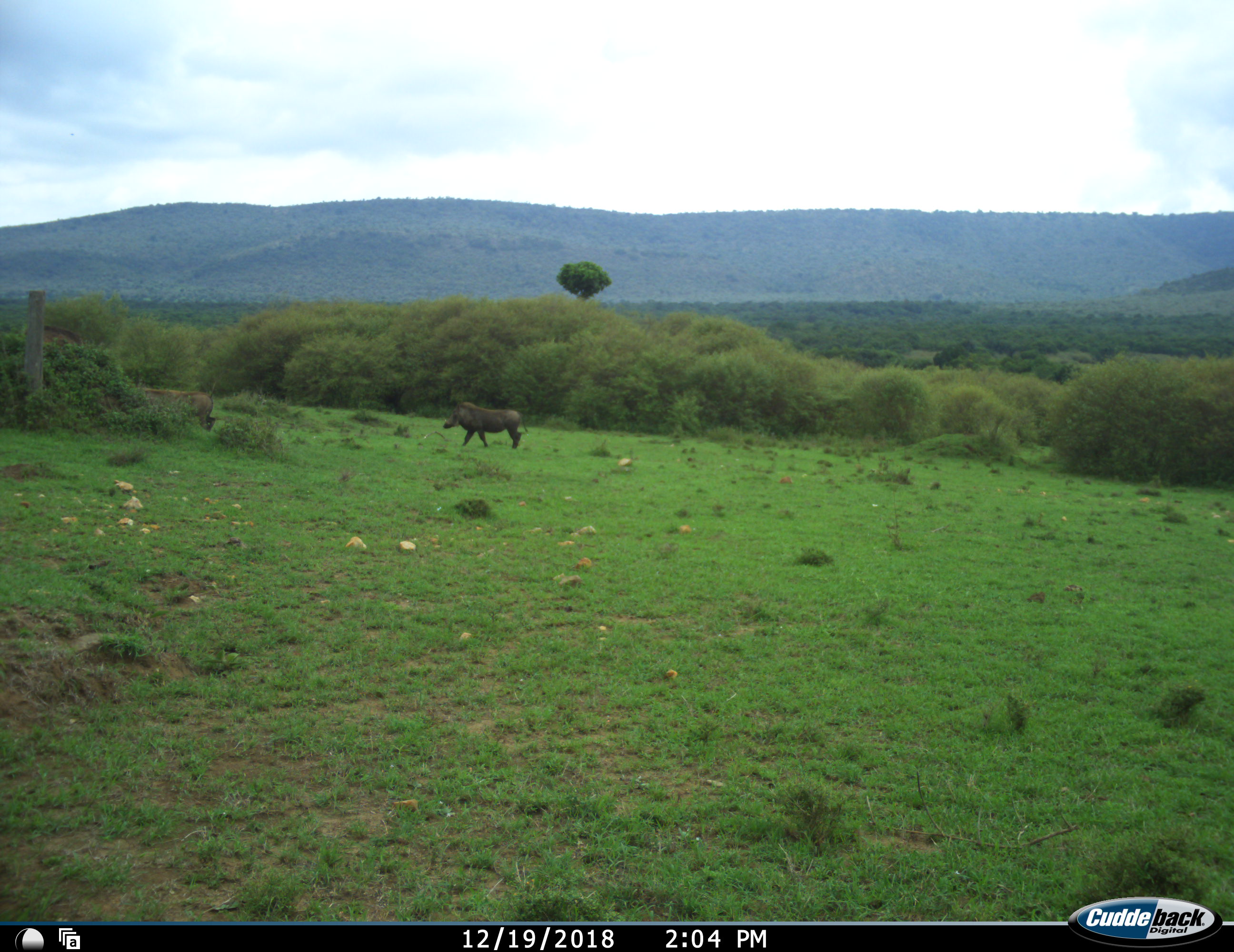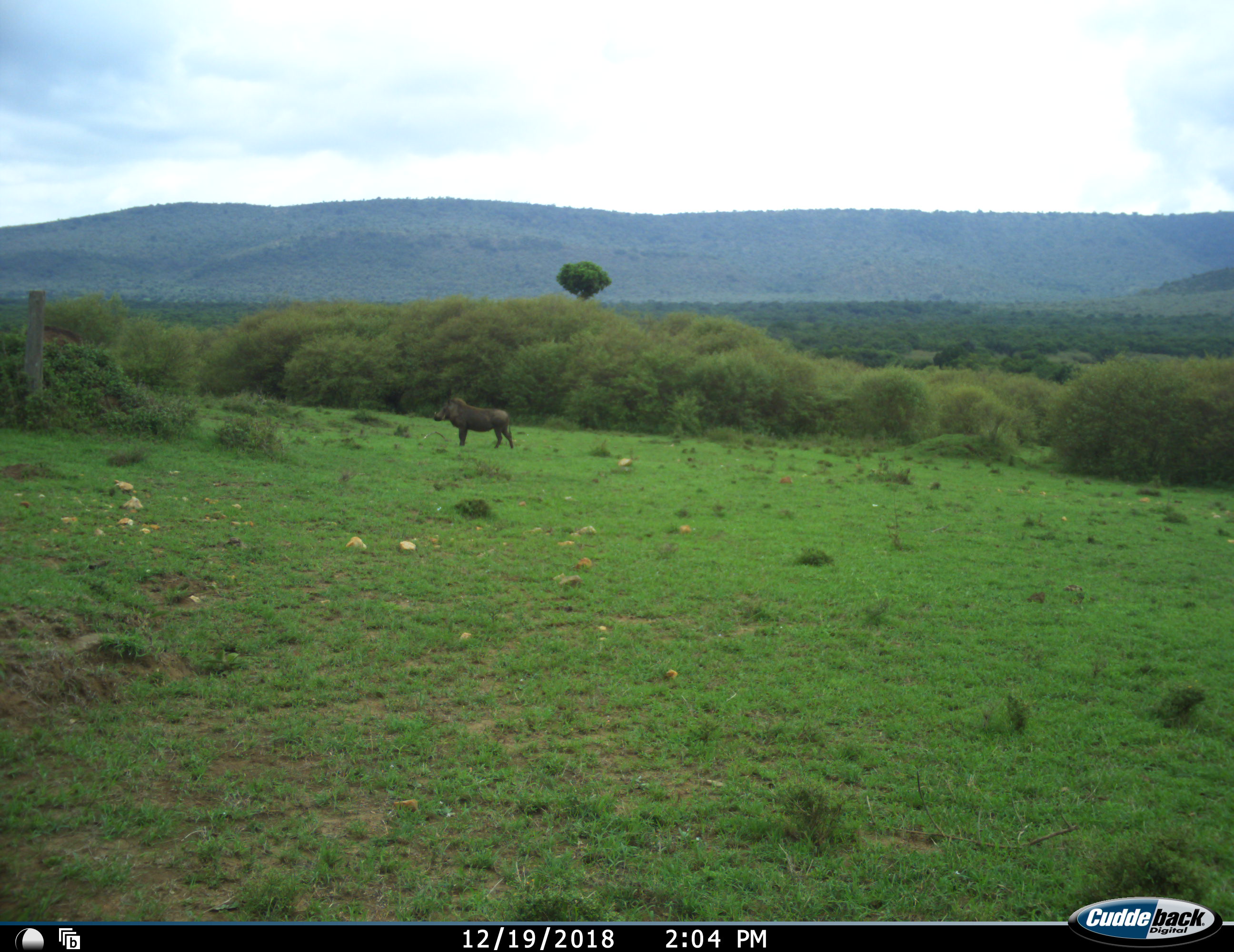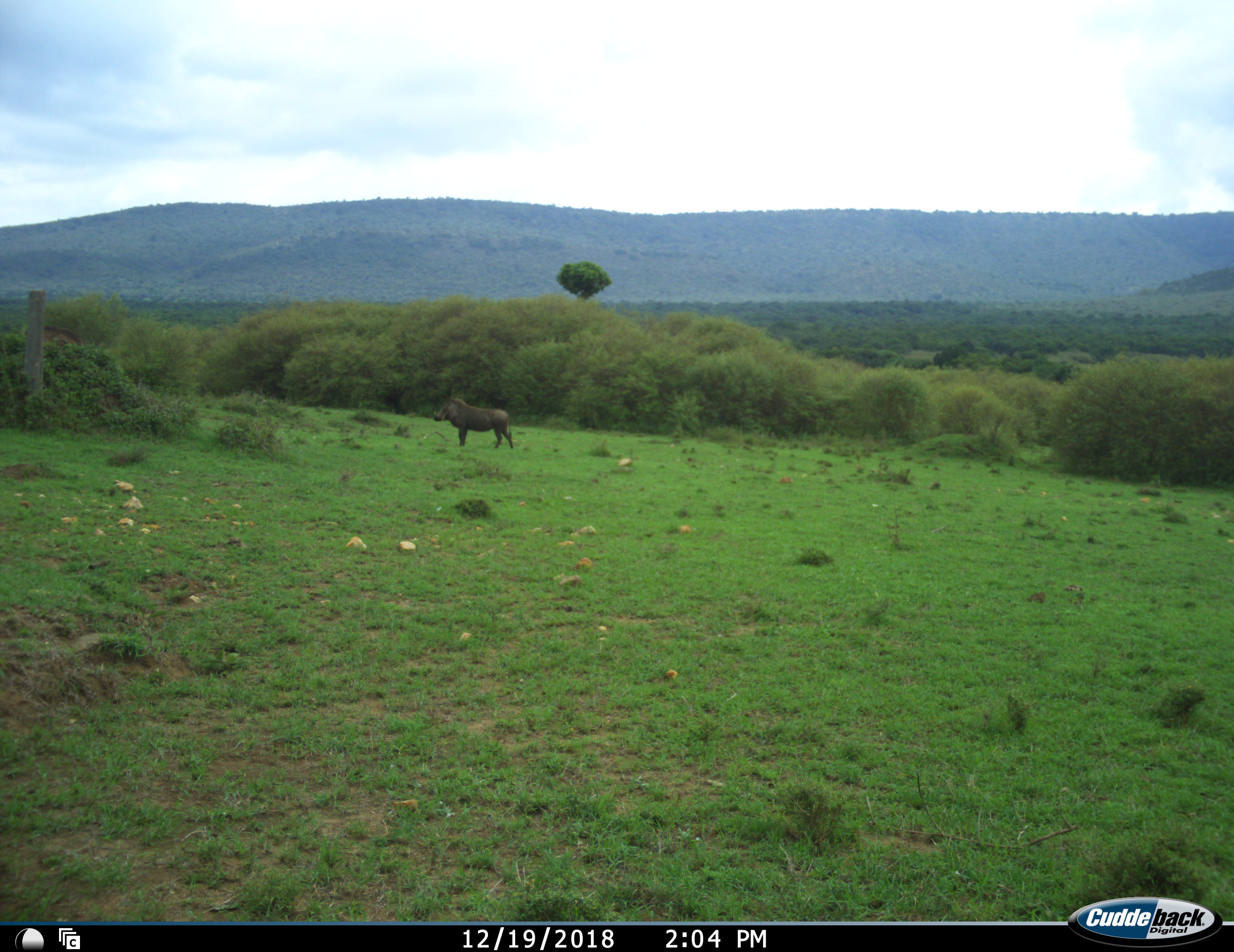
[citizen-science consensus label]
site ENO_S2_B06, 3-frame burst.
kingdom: Animalia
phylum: Chordata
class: Mammalia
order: Artiodactyla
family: Suidae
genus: Phacochoerus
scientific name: Phacochoerus africanus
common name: warthog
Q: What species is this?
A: Warthog (Phacochoerus africanus).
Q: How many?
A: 1.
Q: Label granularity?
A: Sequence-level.